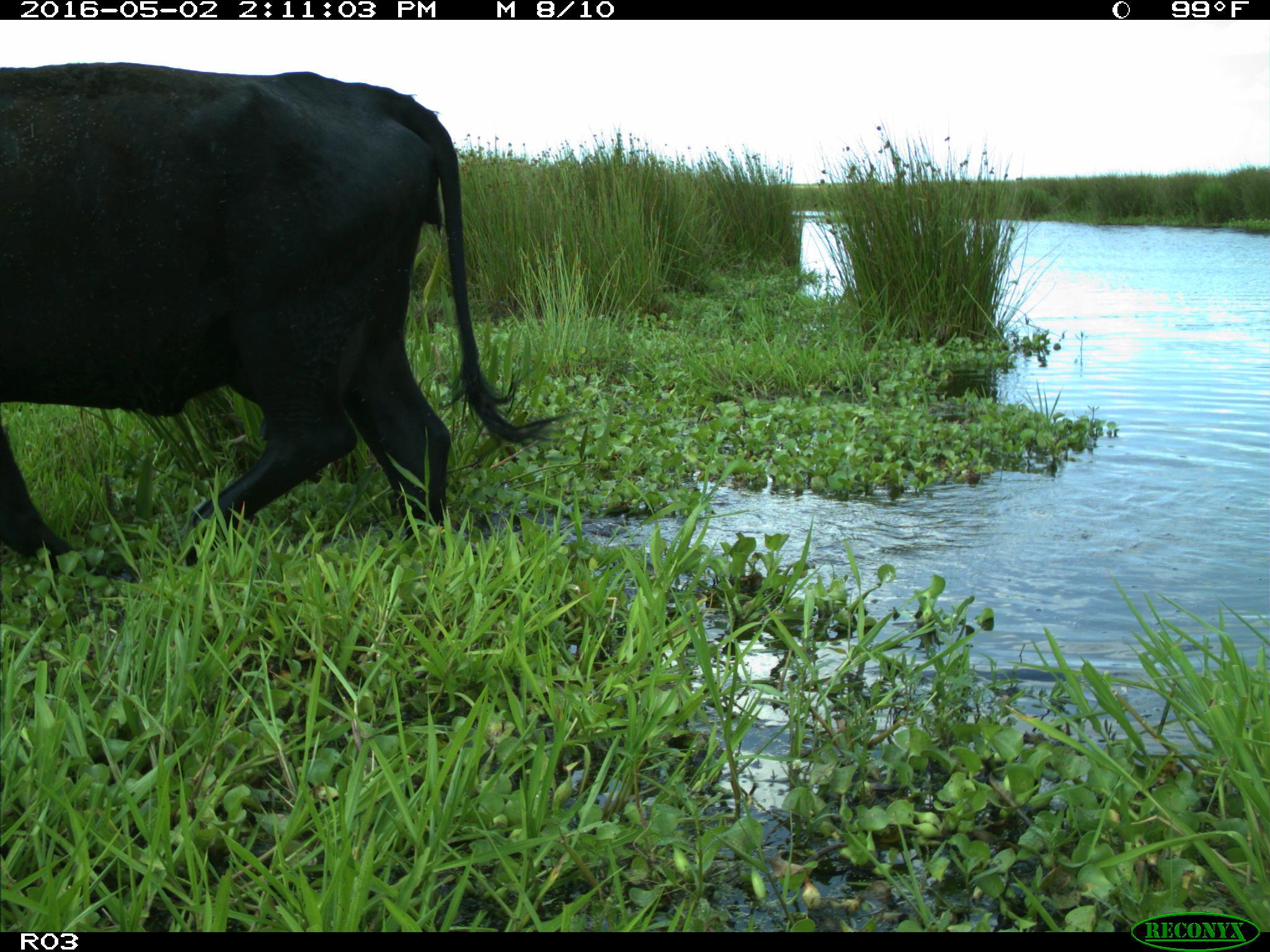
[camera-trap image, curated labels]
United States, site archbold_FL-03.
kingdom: Animalia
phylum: Chordata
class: Mammalia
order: Artiodactyla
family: Bovidae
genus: Bos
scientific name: Bos taurus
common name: domestic cow